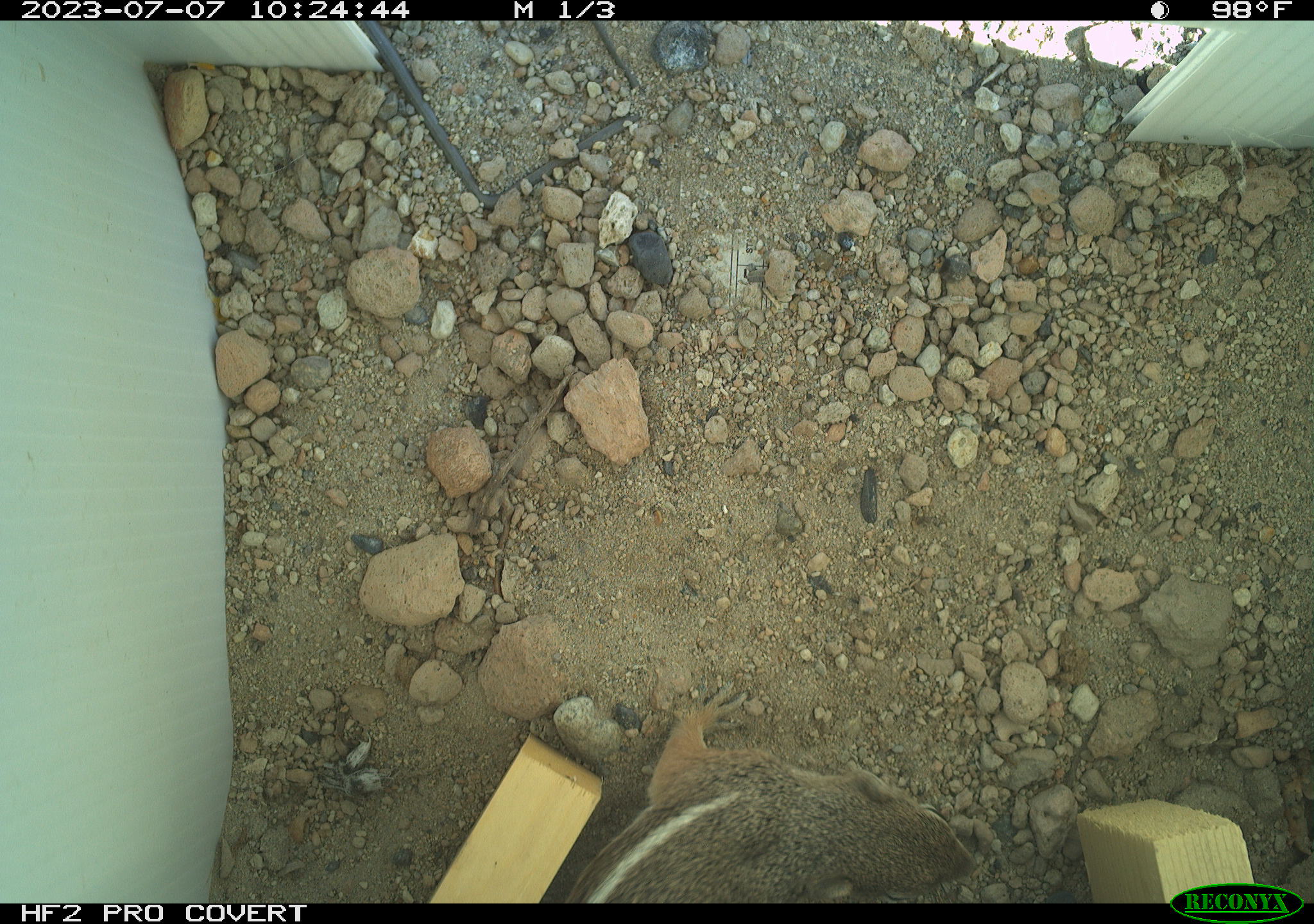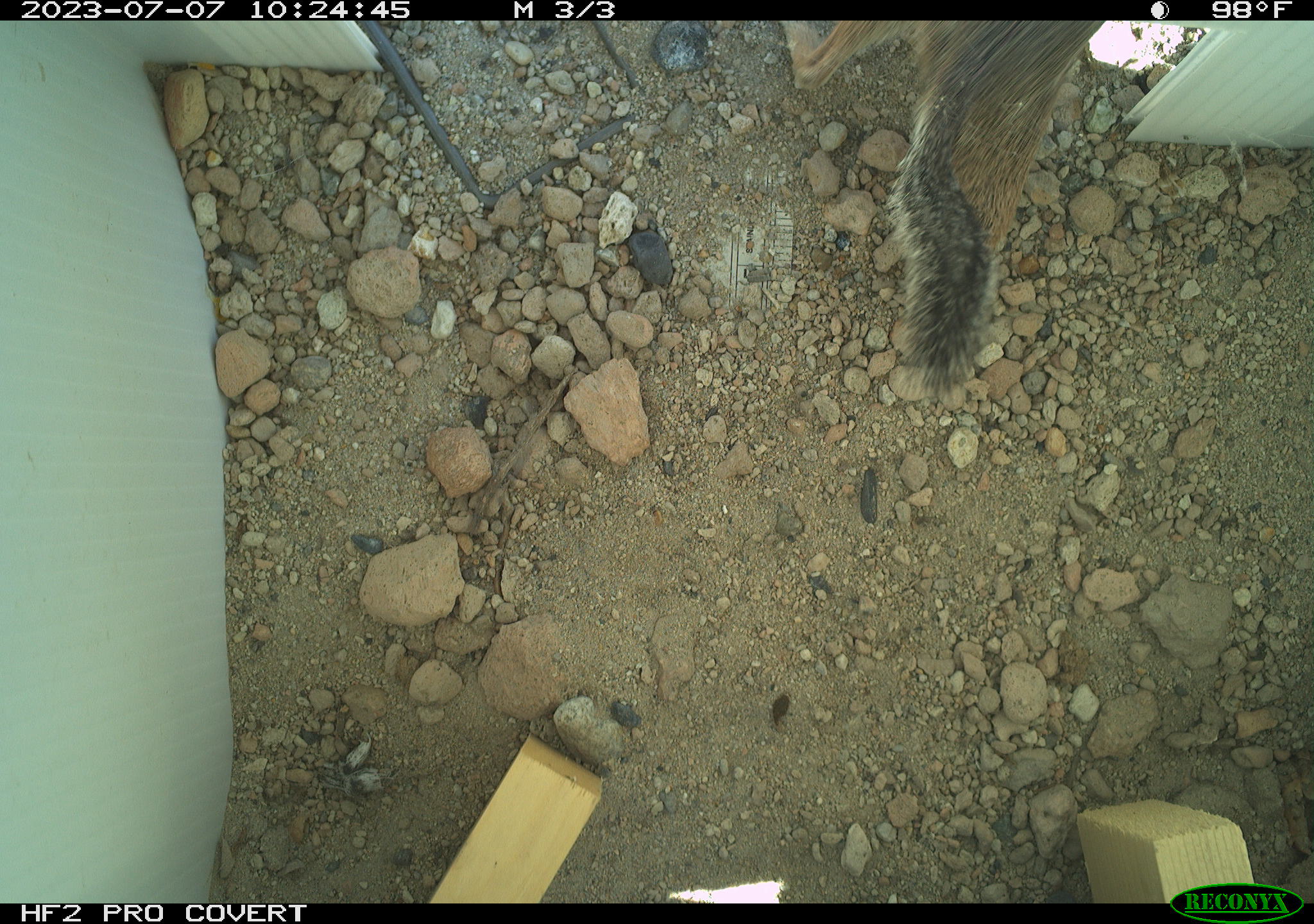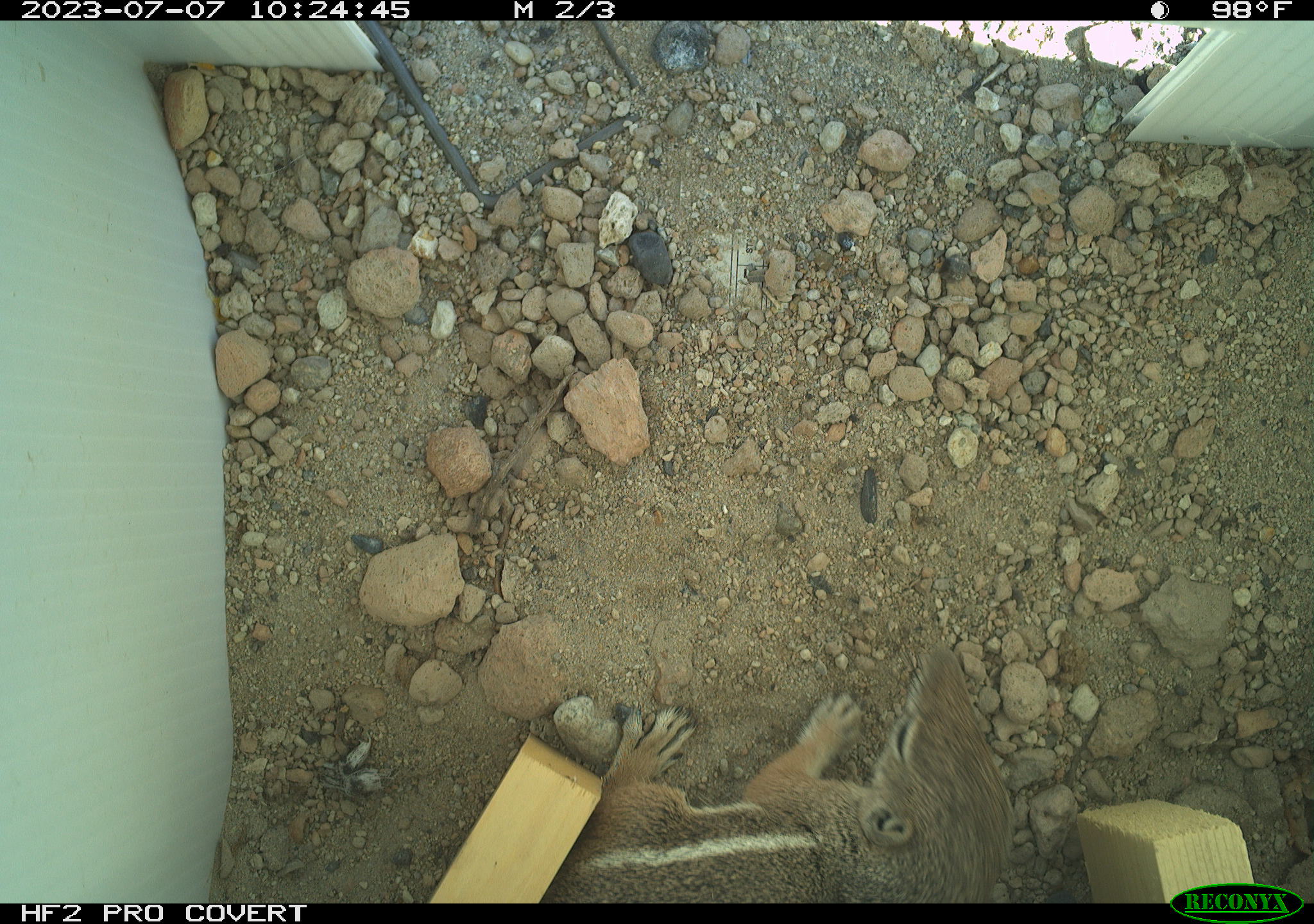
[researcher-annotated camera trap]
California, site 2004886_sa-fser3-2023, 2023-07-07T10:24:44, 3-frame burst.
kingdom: Animalia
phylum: Chordata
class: Mammalia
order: Rodentia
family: Sciuridae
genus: Ammospermophilus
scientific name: Ammospermophilus leucurus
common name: white-tailed antelope squirrel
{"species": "white-tailed antelope squirrel (Ammospermophilus leucurus)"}